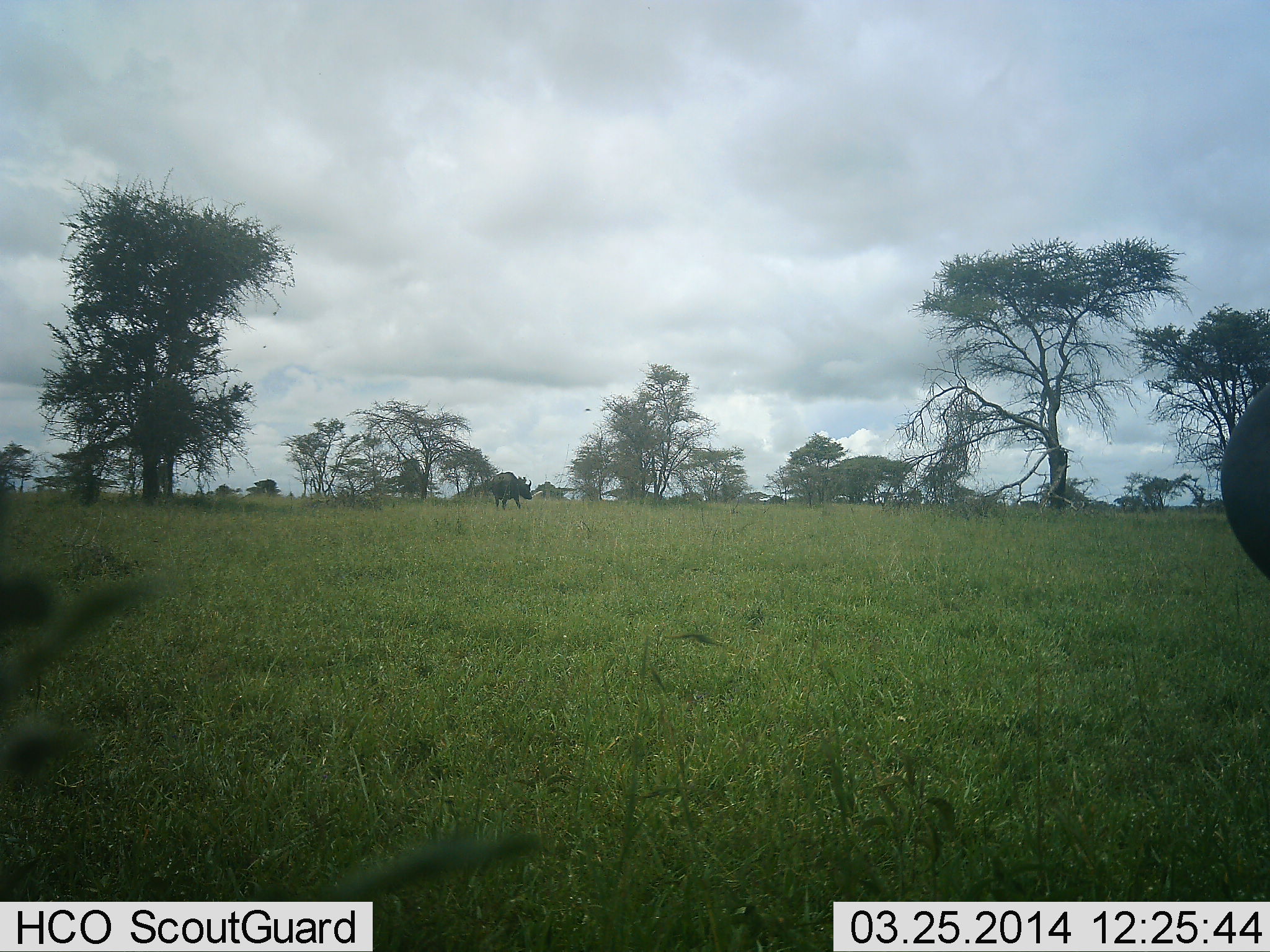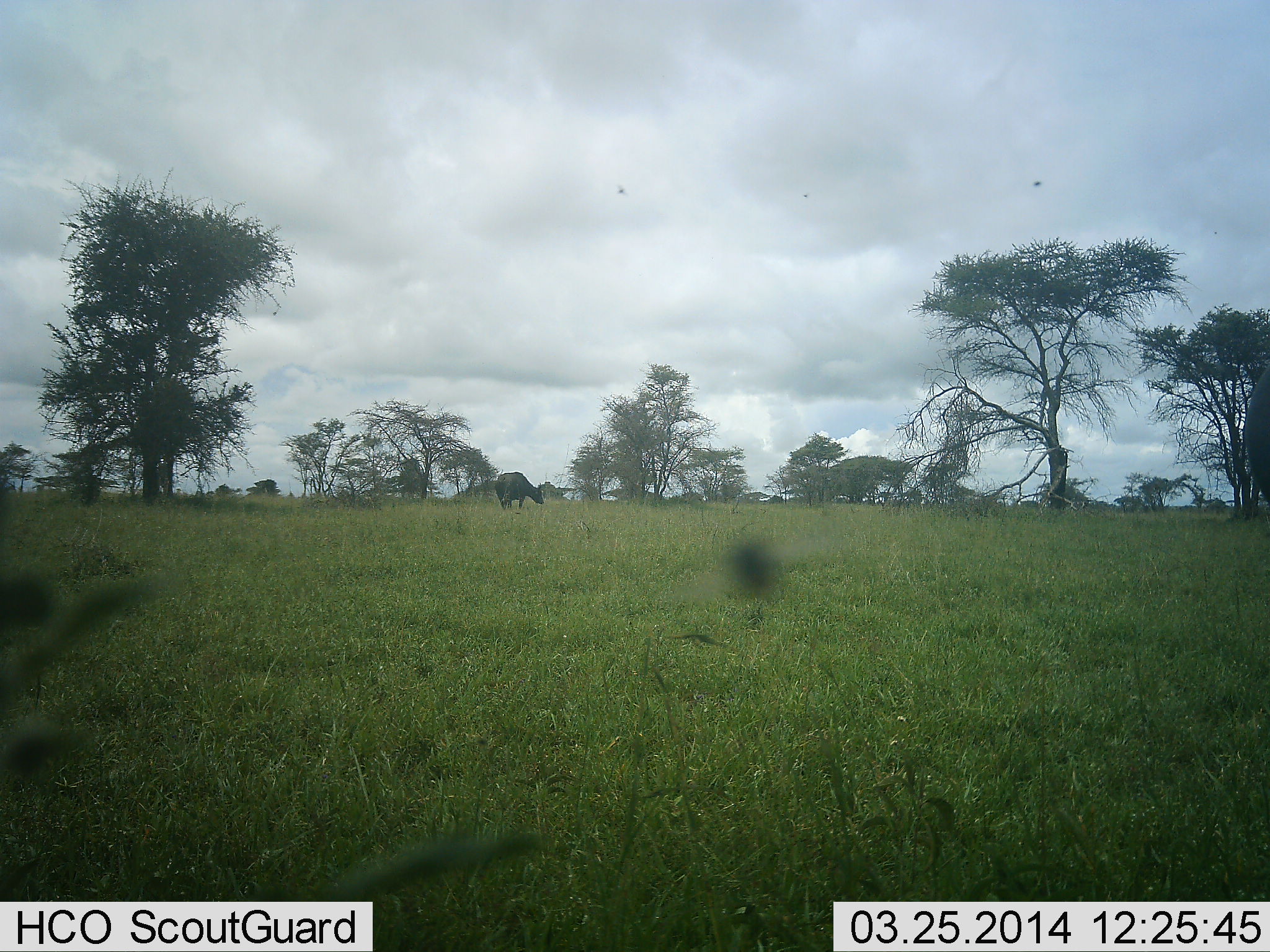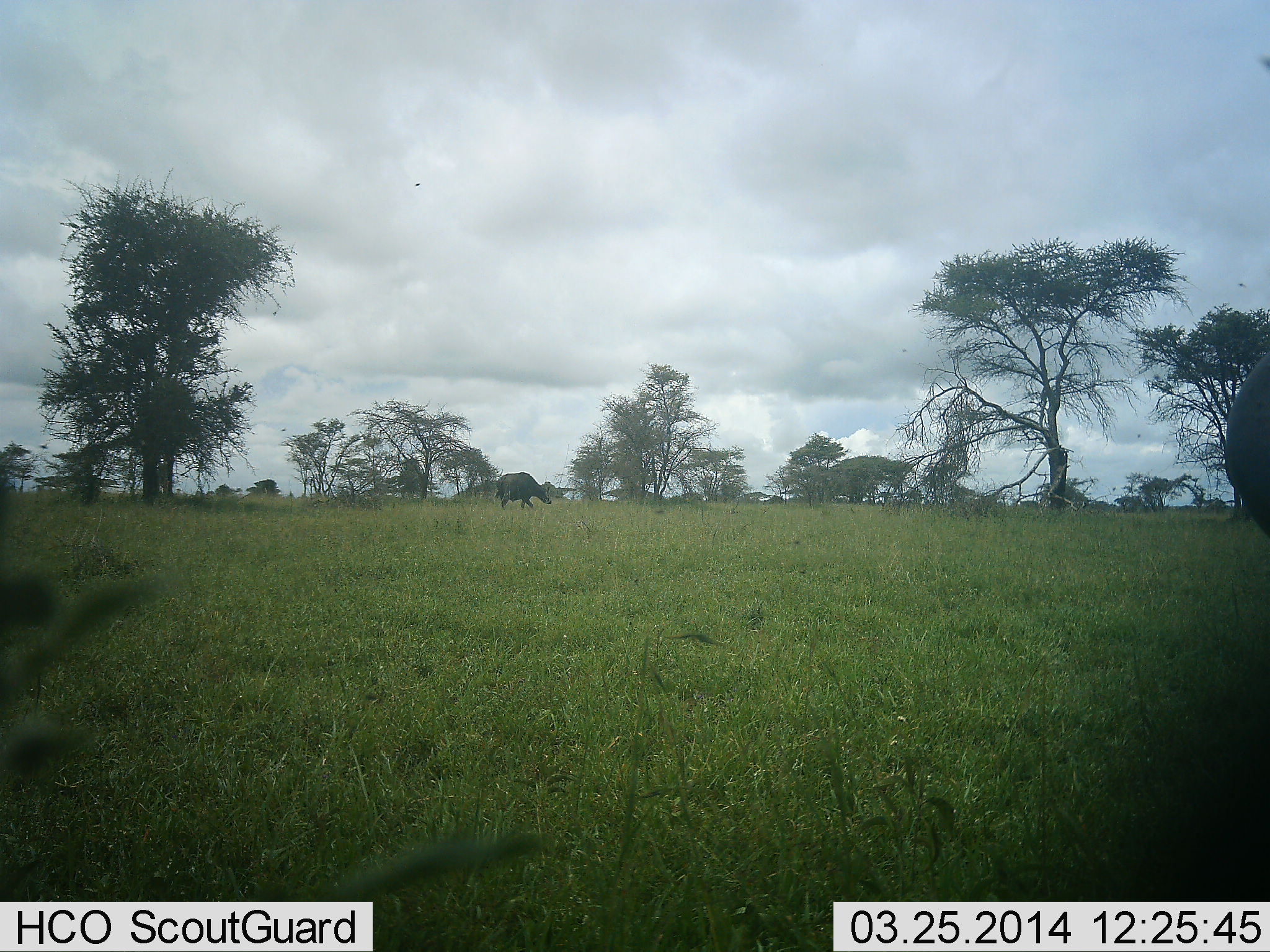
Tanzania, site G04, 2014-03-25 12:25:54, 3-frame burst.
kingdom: Animalia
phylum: Chordata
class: Mammalia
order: Artiodactyla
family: Bovidae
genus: Syncerus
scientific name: Syncerus caffer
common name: cape buffalo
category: buffalo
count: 2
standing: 25%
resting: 8%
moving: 50%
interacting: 0%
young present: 0%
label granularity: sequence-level